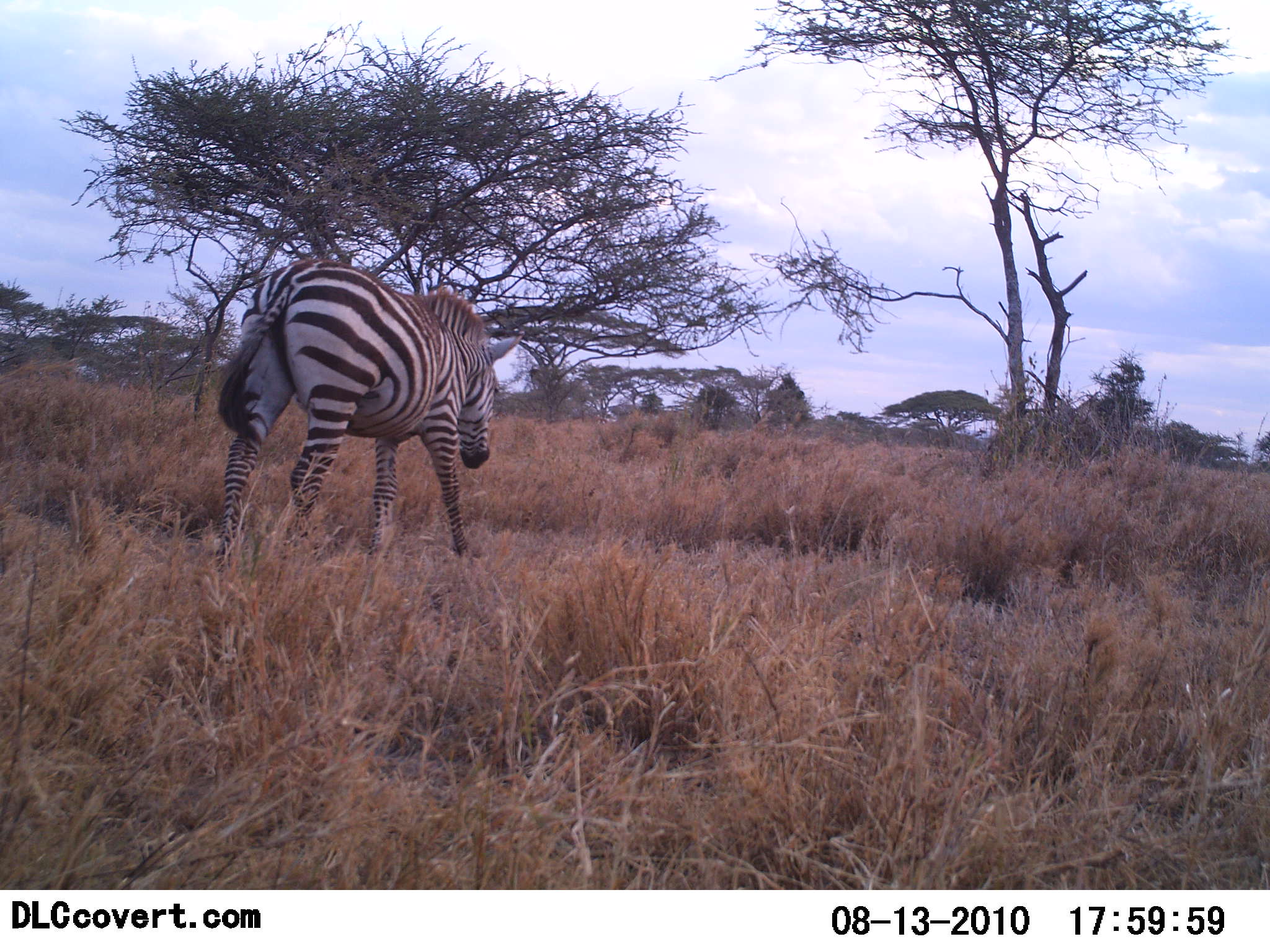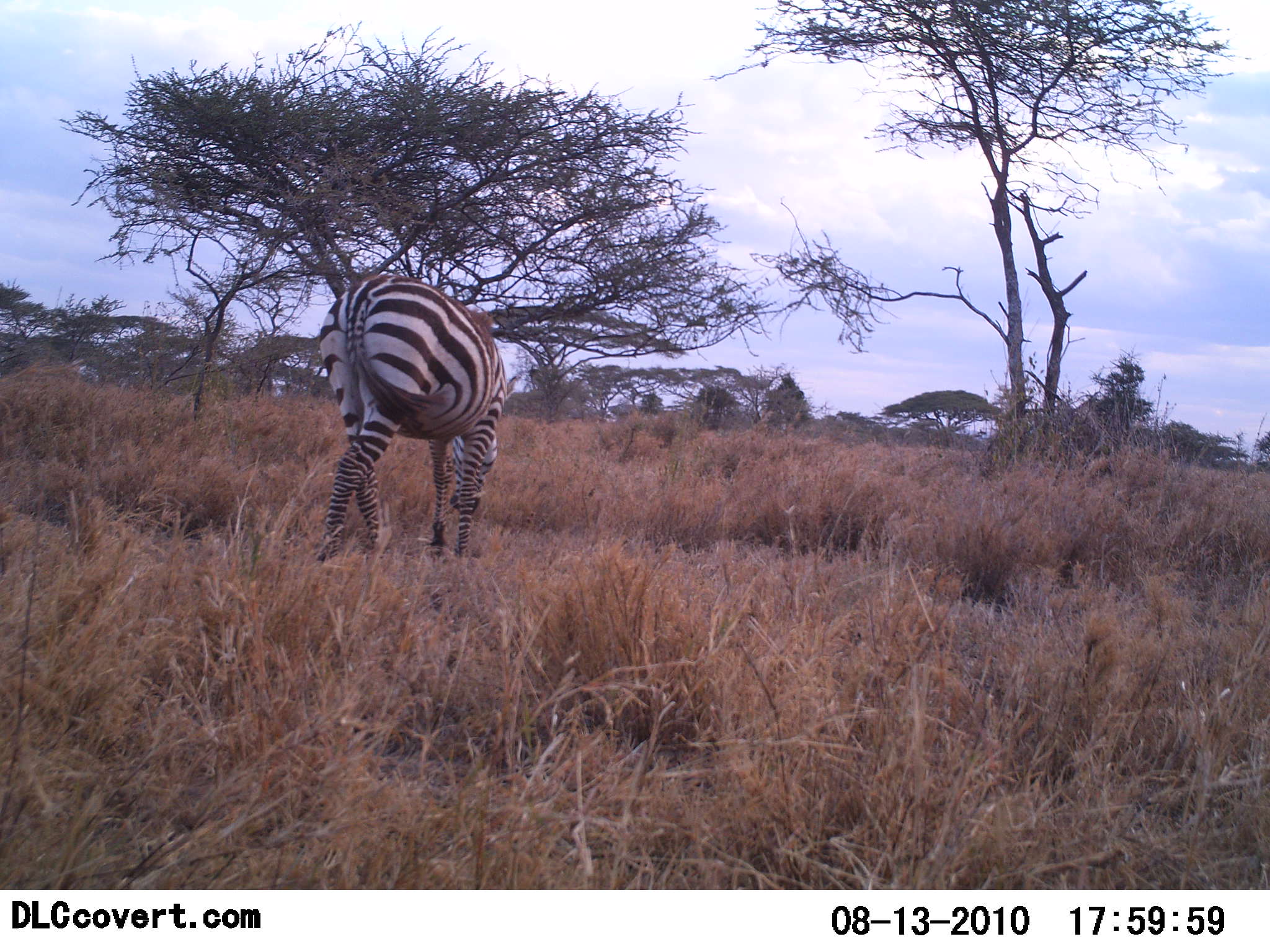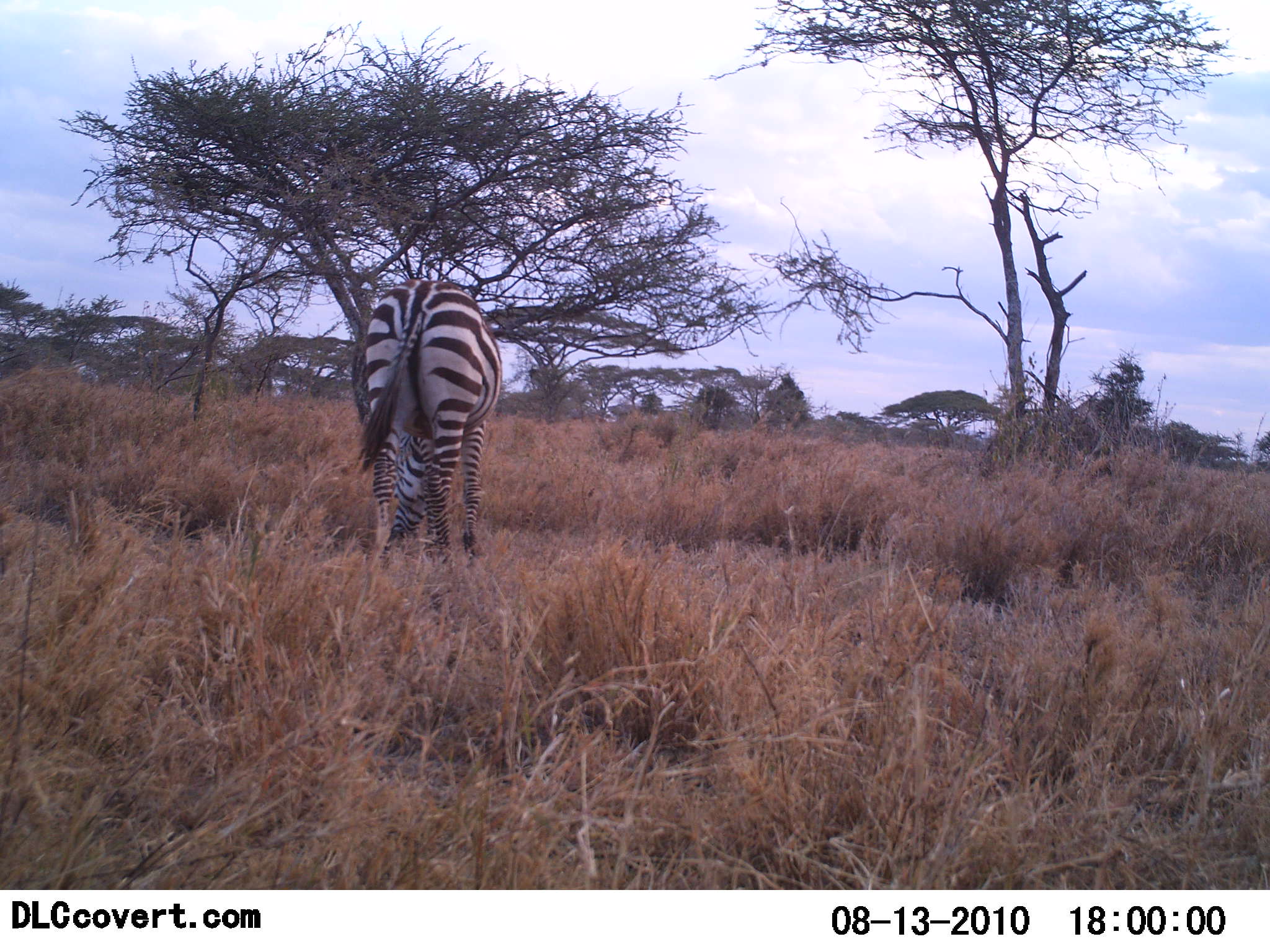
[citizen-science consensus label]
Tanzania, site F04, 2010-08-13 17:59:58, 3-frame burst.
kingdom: Animalia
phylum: Chordata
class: Mammalia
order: Perissodactyla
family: Equidae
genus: Equus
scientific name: Equus quagga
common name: plains zebra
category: zebra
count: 1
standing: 33%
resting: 5%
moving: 38%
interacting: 0%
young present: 0%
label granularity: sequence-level